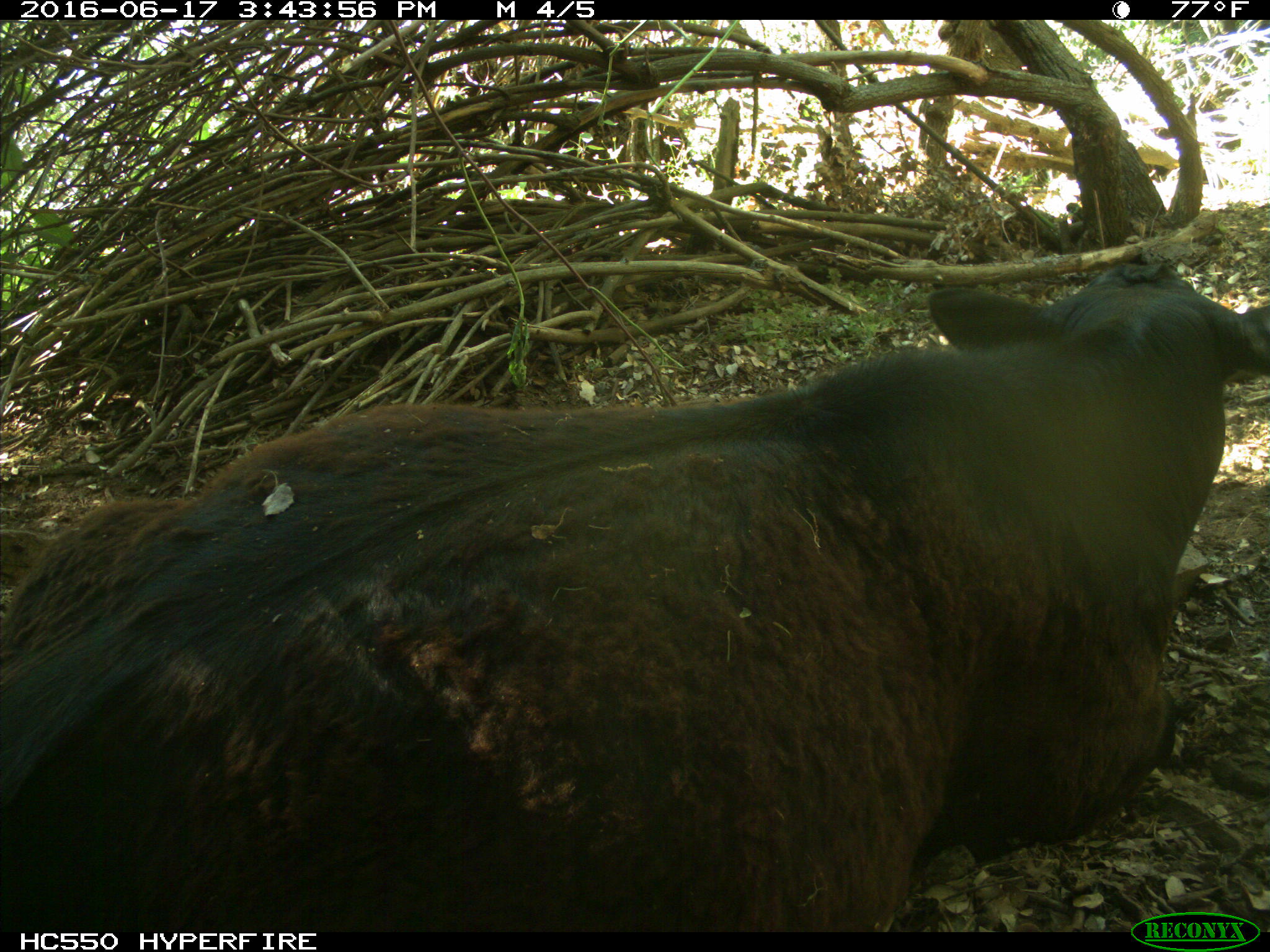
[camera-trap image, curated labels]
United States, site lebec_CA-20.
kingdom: Animalia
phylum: Chordata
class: Mammalia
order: Artiodactyla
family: Bovidae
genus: Bos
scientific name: Bos taurus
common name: domestic cow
Bos taurus (domestic cow).